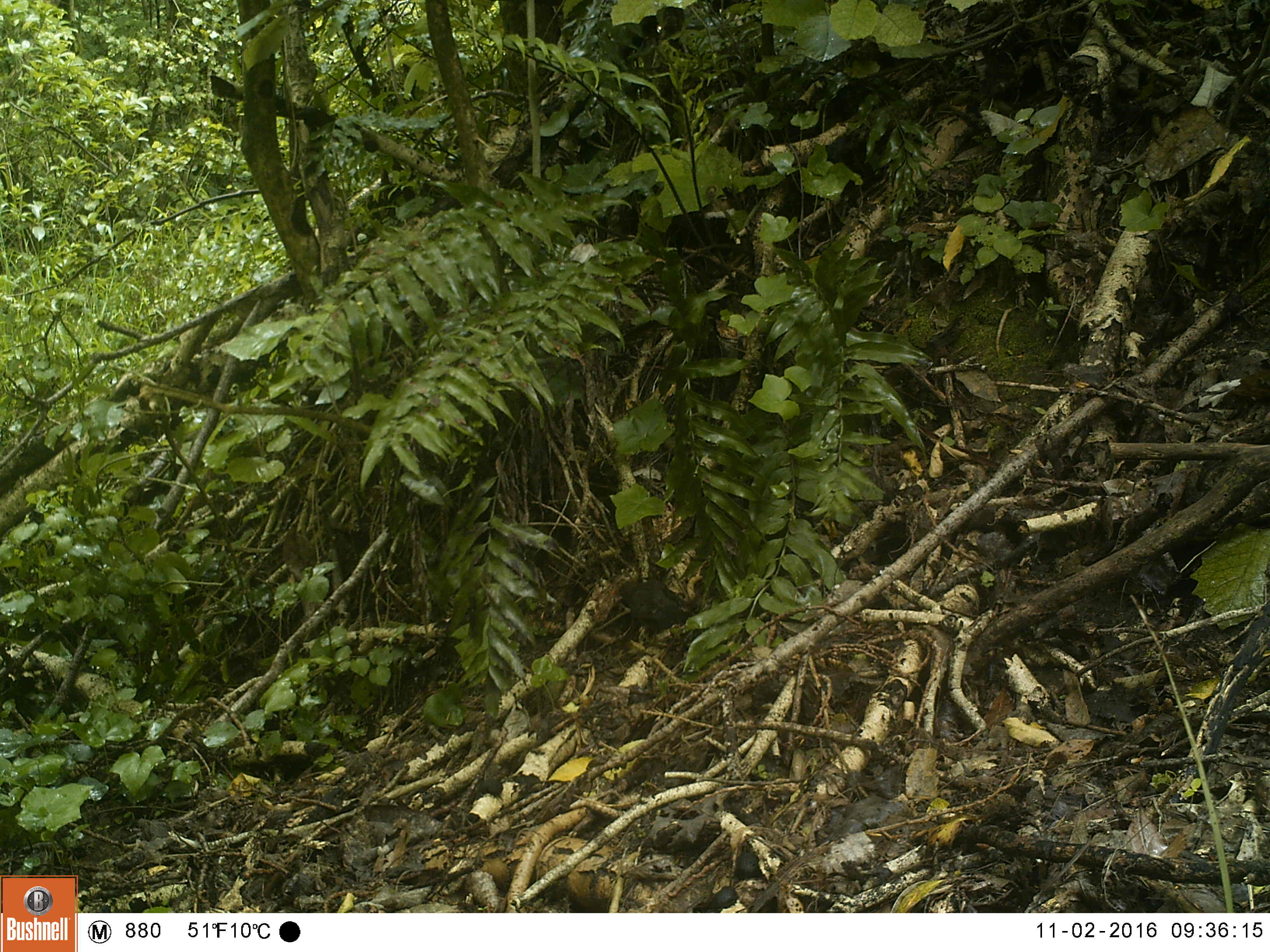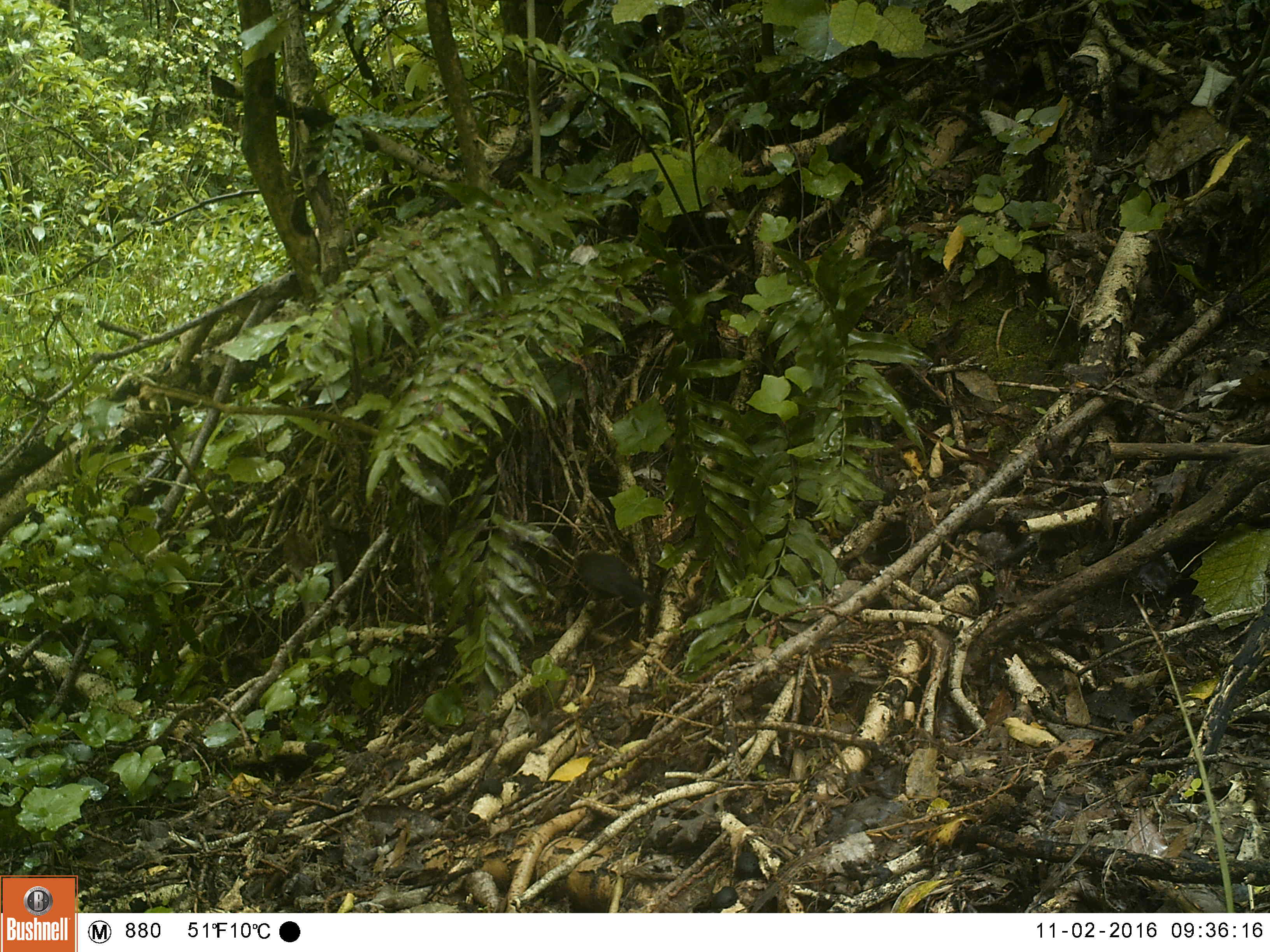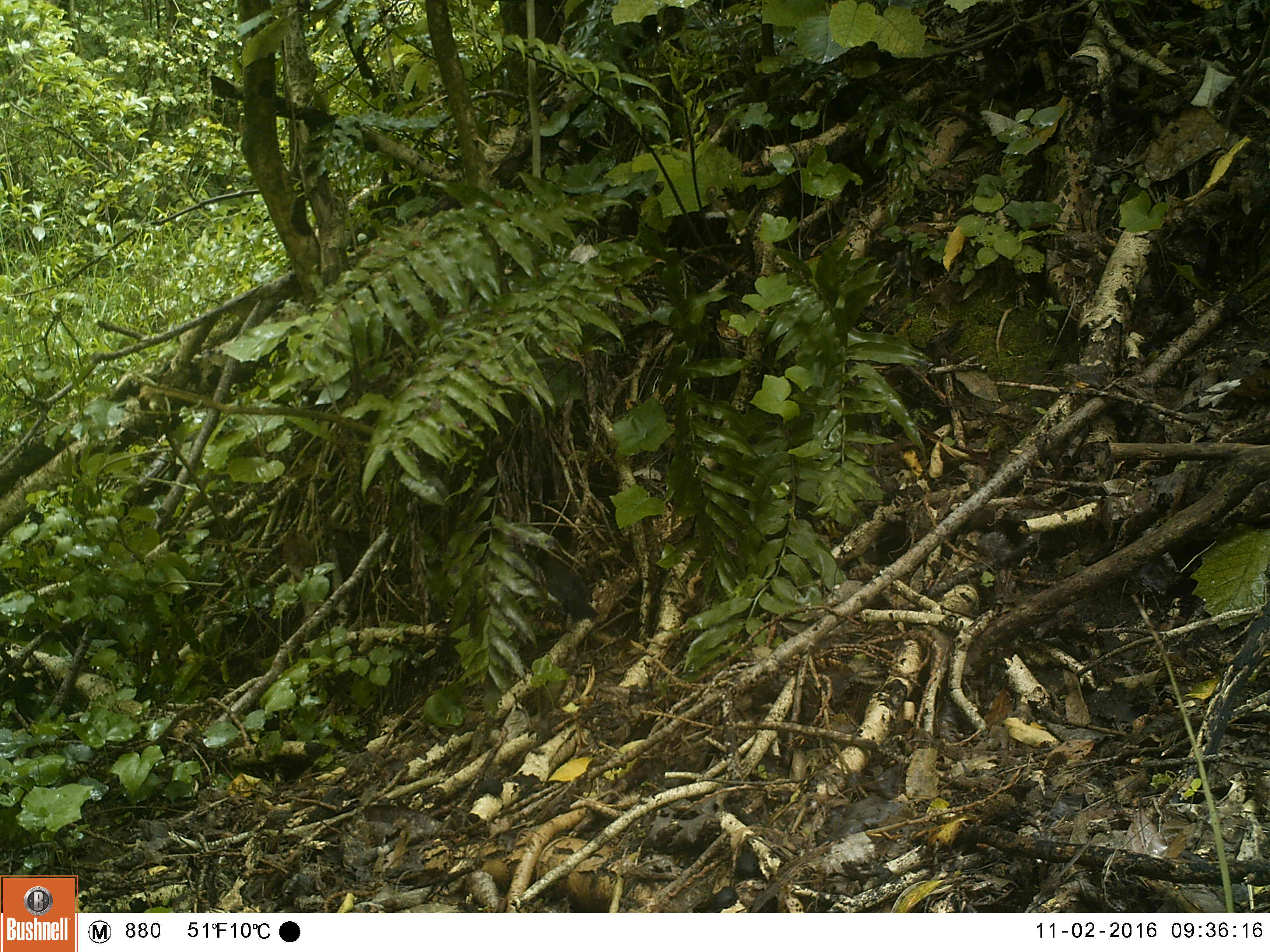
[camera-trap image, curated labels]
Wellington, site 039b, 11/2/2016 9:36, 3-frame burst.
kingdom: Animalia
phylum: Chordata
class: Aves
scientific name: Aves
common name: bird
Bird (Aves).